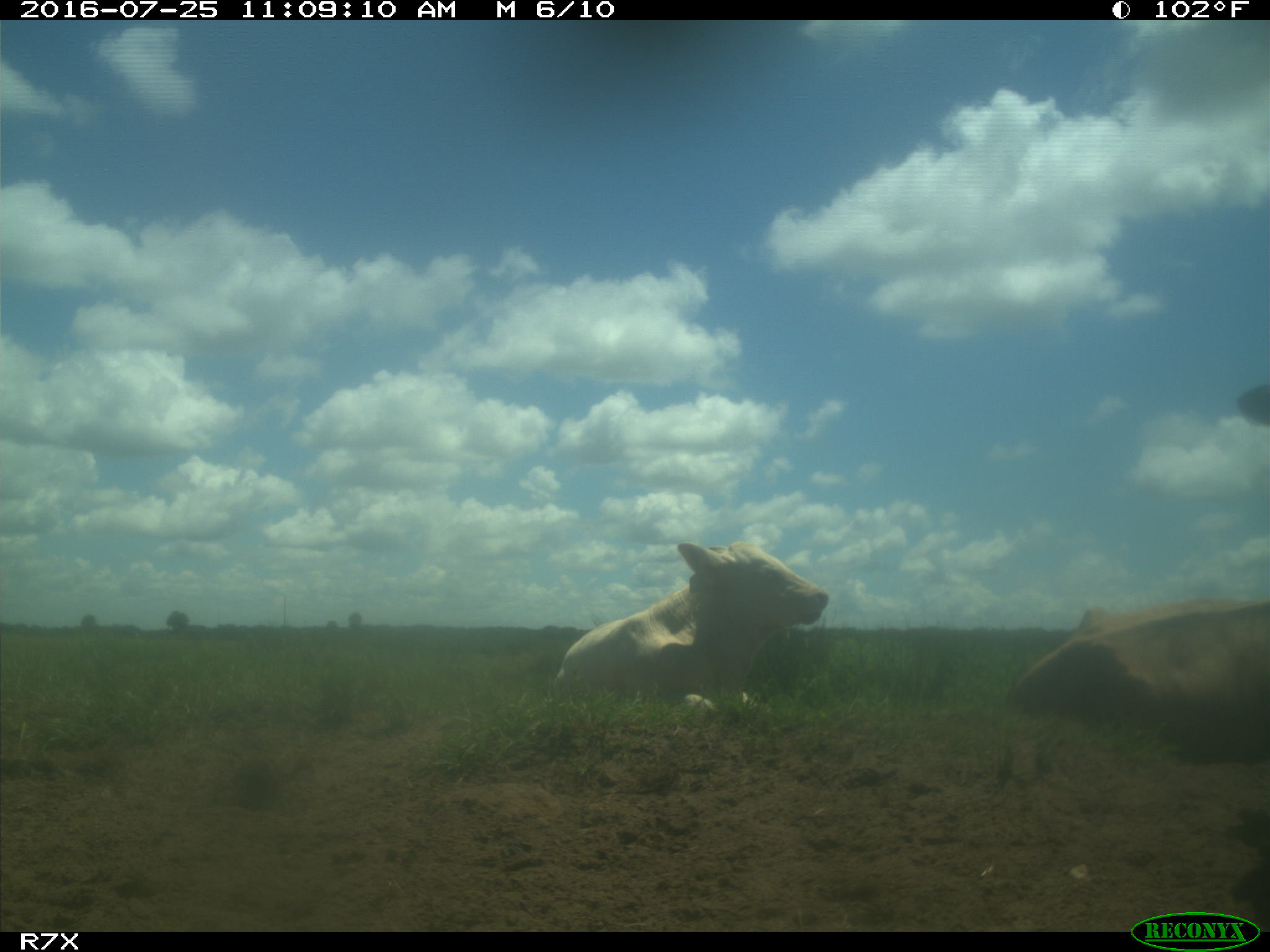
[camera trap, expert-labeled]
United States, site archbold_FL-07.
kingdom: Animalia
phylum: Chordata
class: Mammalia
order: Artiodactyla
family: Bovidae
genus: Bos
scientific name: Bos taurus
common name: domestic cow